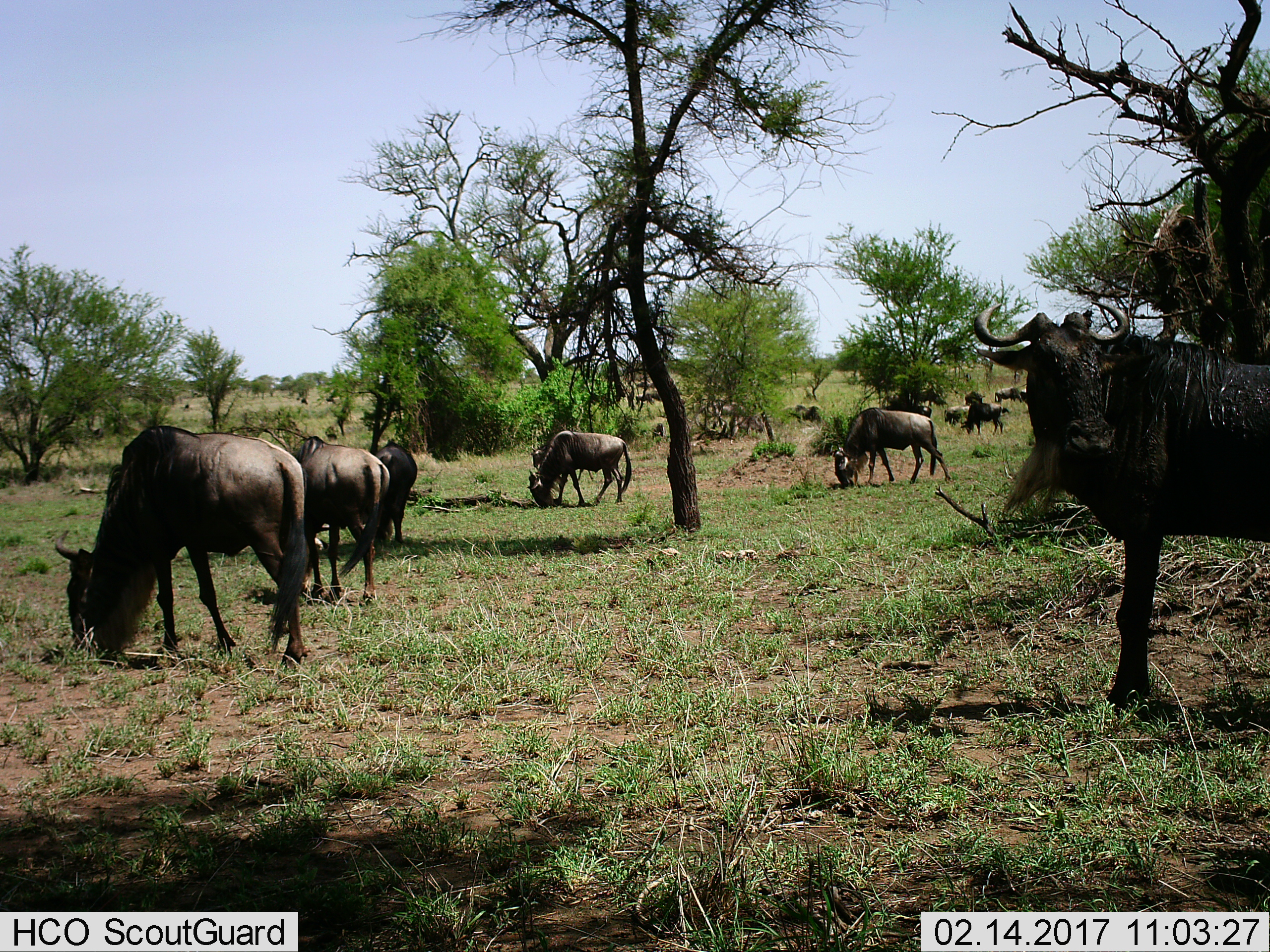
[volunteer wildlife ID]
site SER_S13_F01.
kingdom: Animalia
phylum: Chordata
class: Mammalia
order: Artiodactyla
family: Bovidae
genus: Connochaetes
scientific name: Connochaetes taurinus taurinus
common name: blue wildebeest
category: wildebeestblue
Wildebeestblue (blue wildebeest) (Connochaetes taurinus taurinus), count 11-50. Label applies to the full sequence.